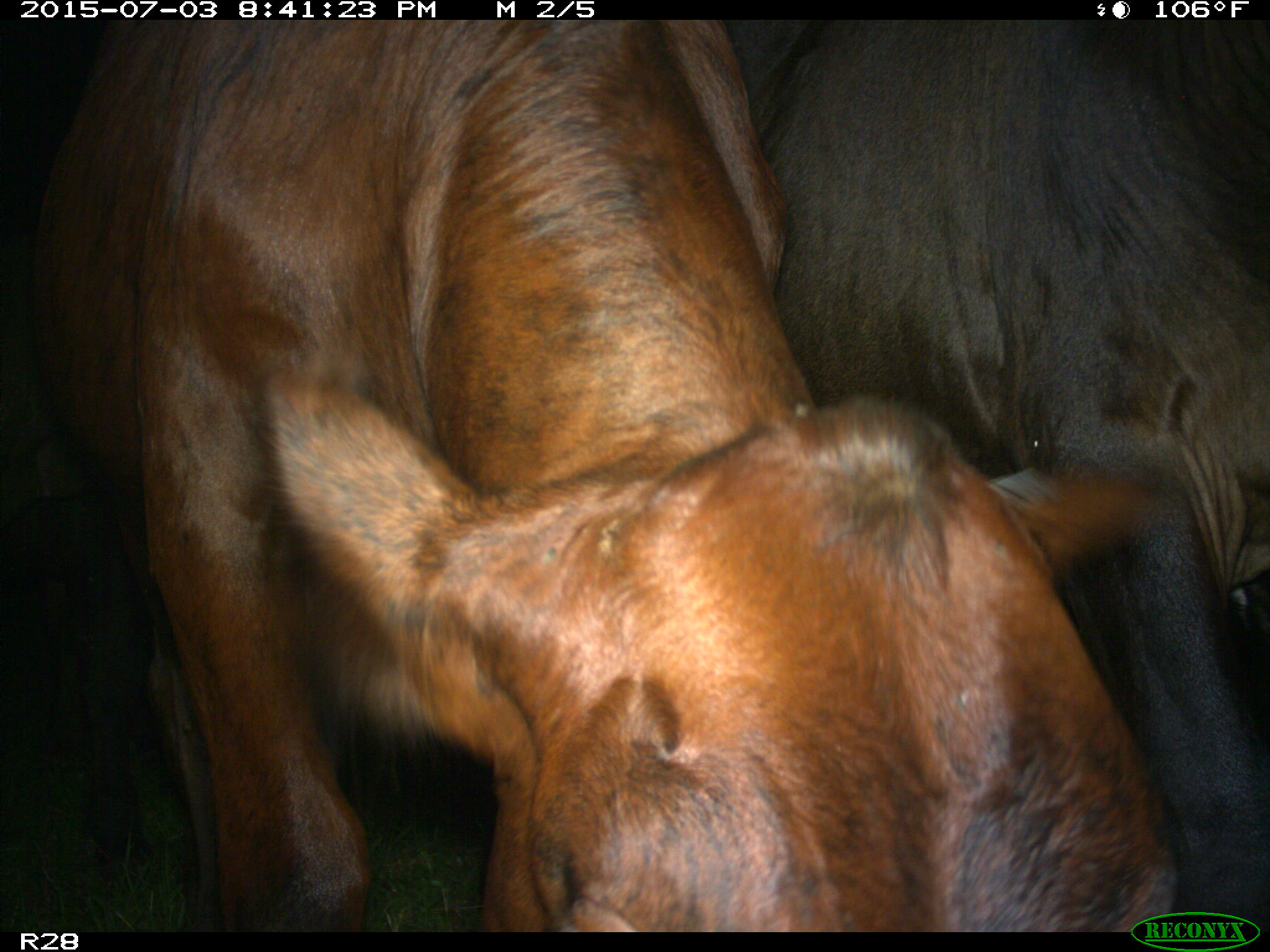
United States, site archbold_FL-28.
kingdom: Animalia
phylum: Chordata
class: Mammalia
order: Artiodactyla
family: Bovidae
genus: Bos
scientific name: Bos taurus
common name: domestic cow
Bos taurus (domestic cow).